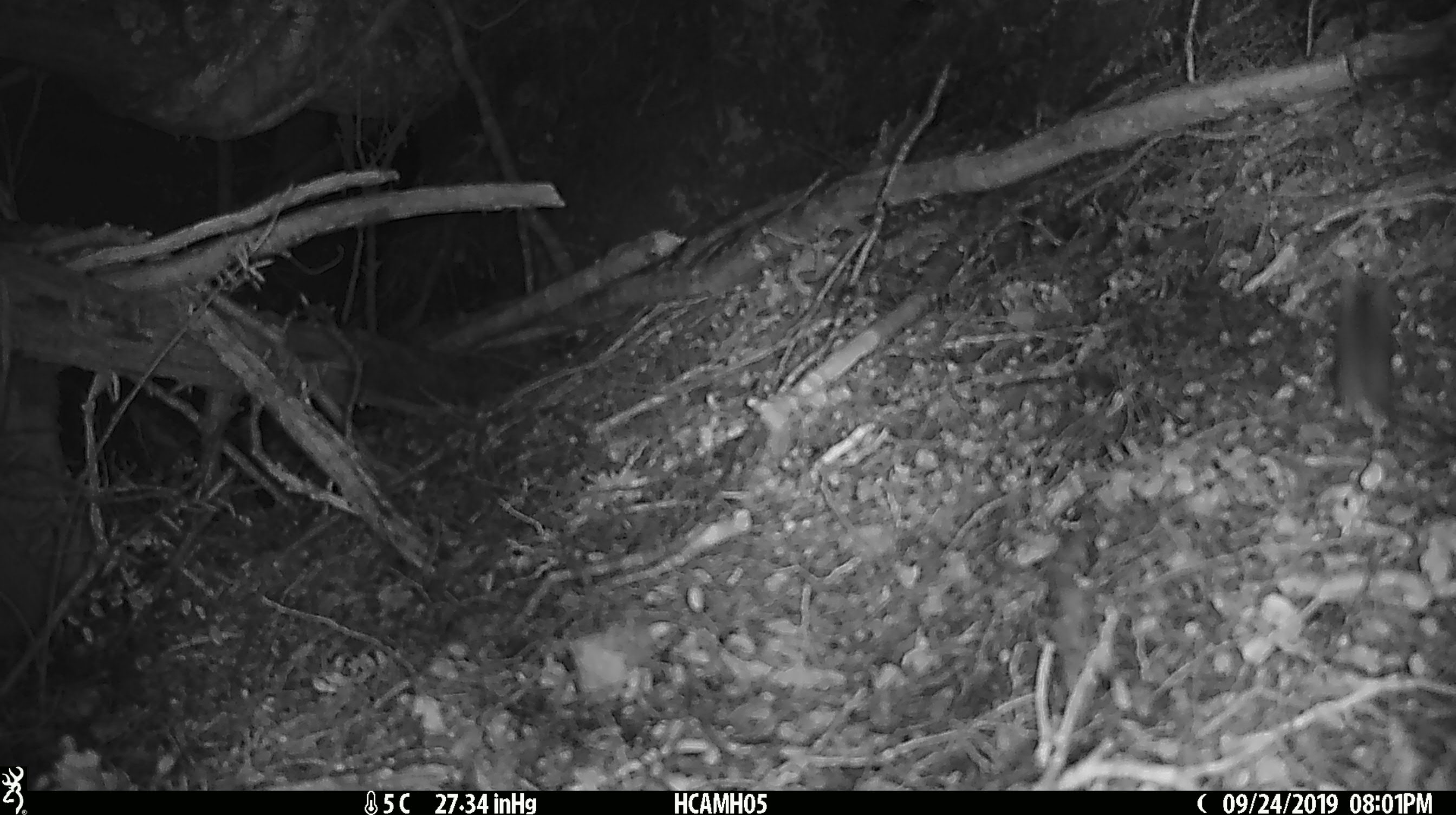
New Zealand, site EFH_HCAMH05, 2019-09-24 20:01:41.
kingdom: Animalia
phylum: Chordata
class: Mammalia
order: Rodentia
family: Muridae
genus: Mus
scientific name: Mus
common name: mouse